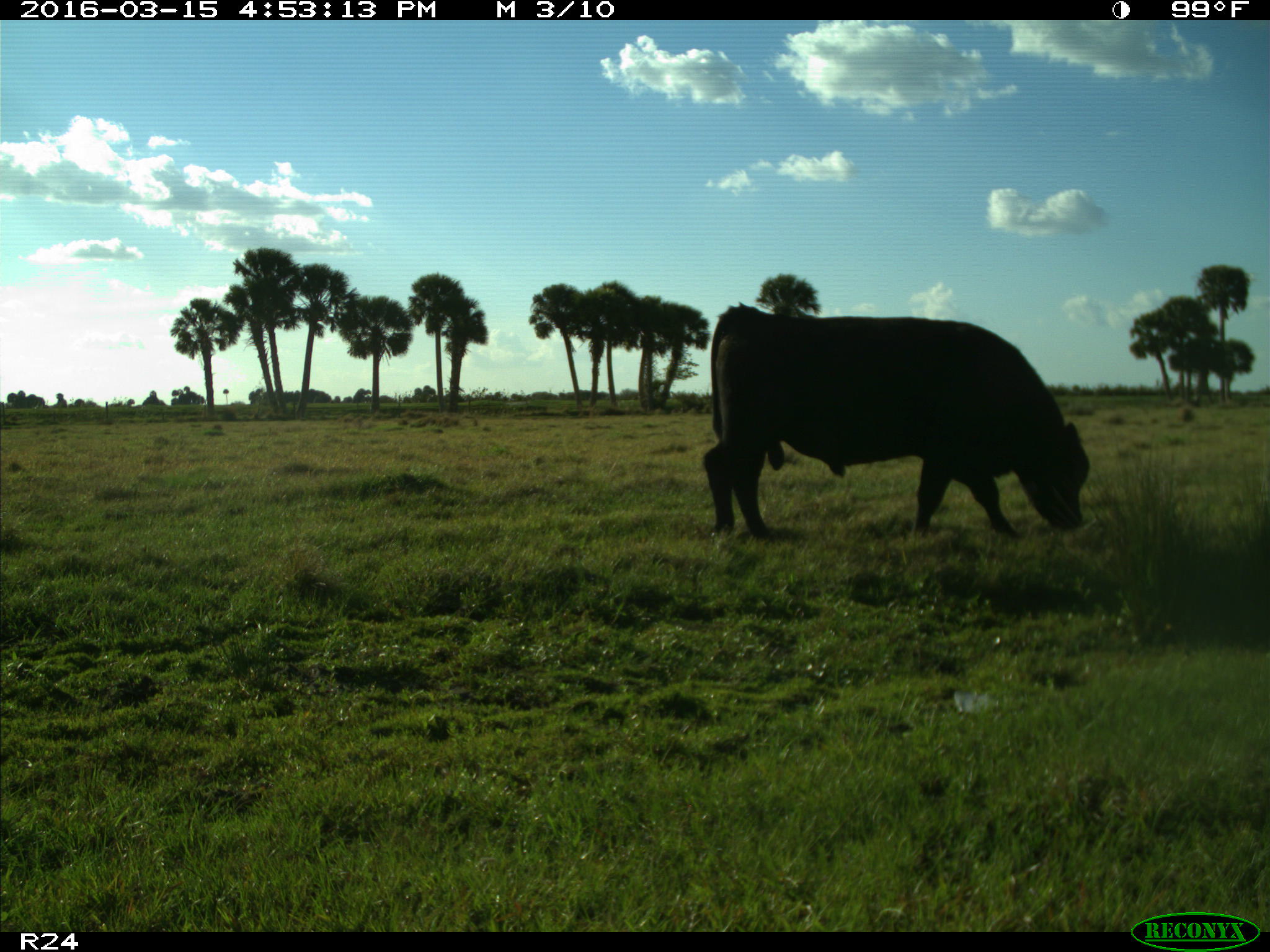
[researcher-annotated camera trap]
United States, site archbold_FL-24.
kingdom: Animalia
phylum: Chordata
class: Mammalia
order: Artiodactyla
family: Bovidae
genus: Bos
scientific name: Bos taurus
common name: domestic cow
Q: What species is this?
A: Bos taurus (domestic cow).